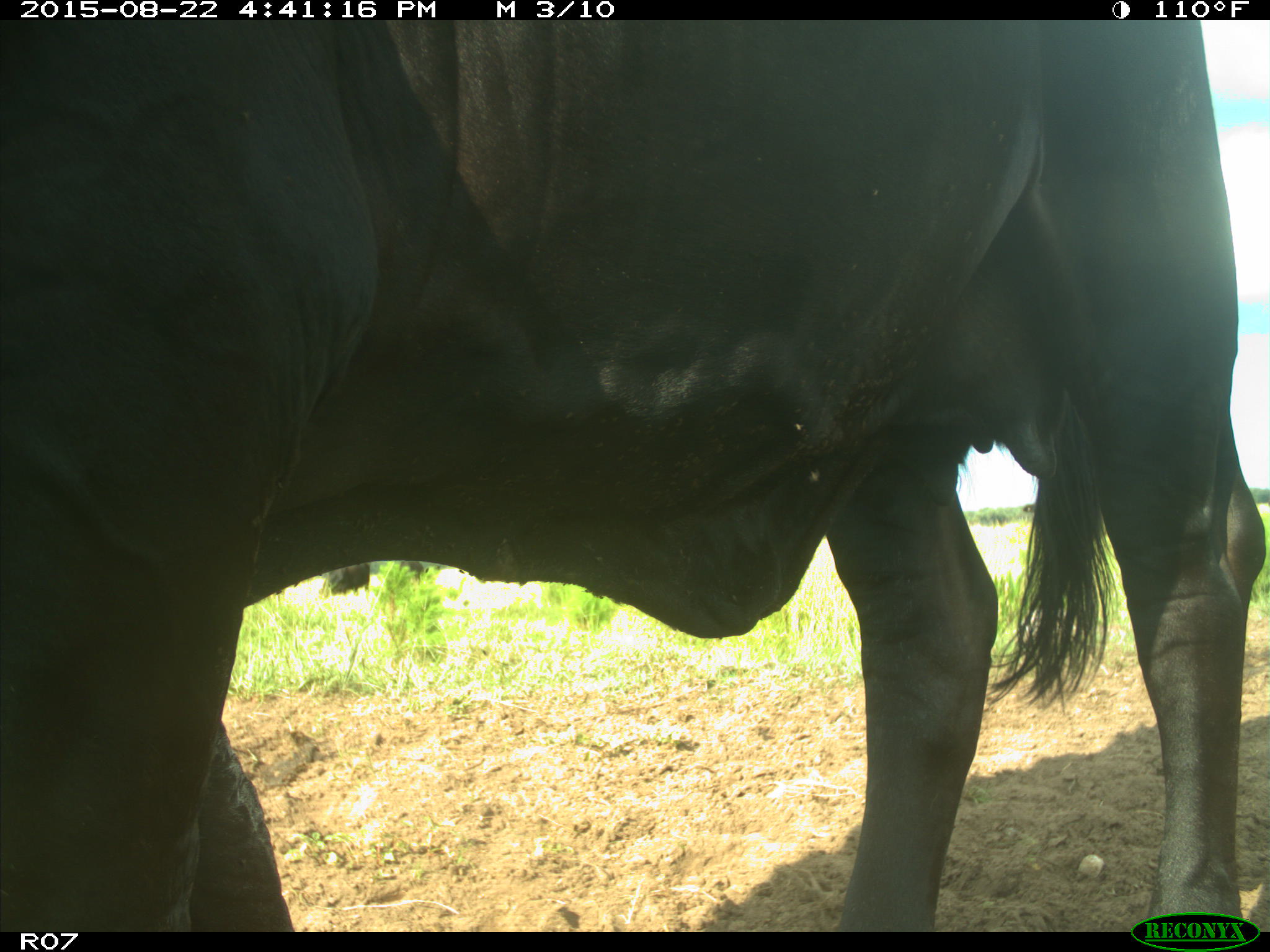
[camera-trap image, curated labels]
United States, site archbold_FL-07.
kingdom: Animalia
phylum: Chordata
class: Mammalia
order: Artiodactyla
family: Bovidae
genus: Bos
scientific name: Bos taurus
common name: domestic cow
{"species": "Bos taurus (domestic cow)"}